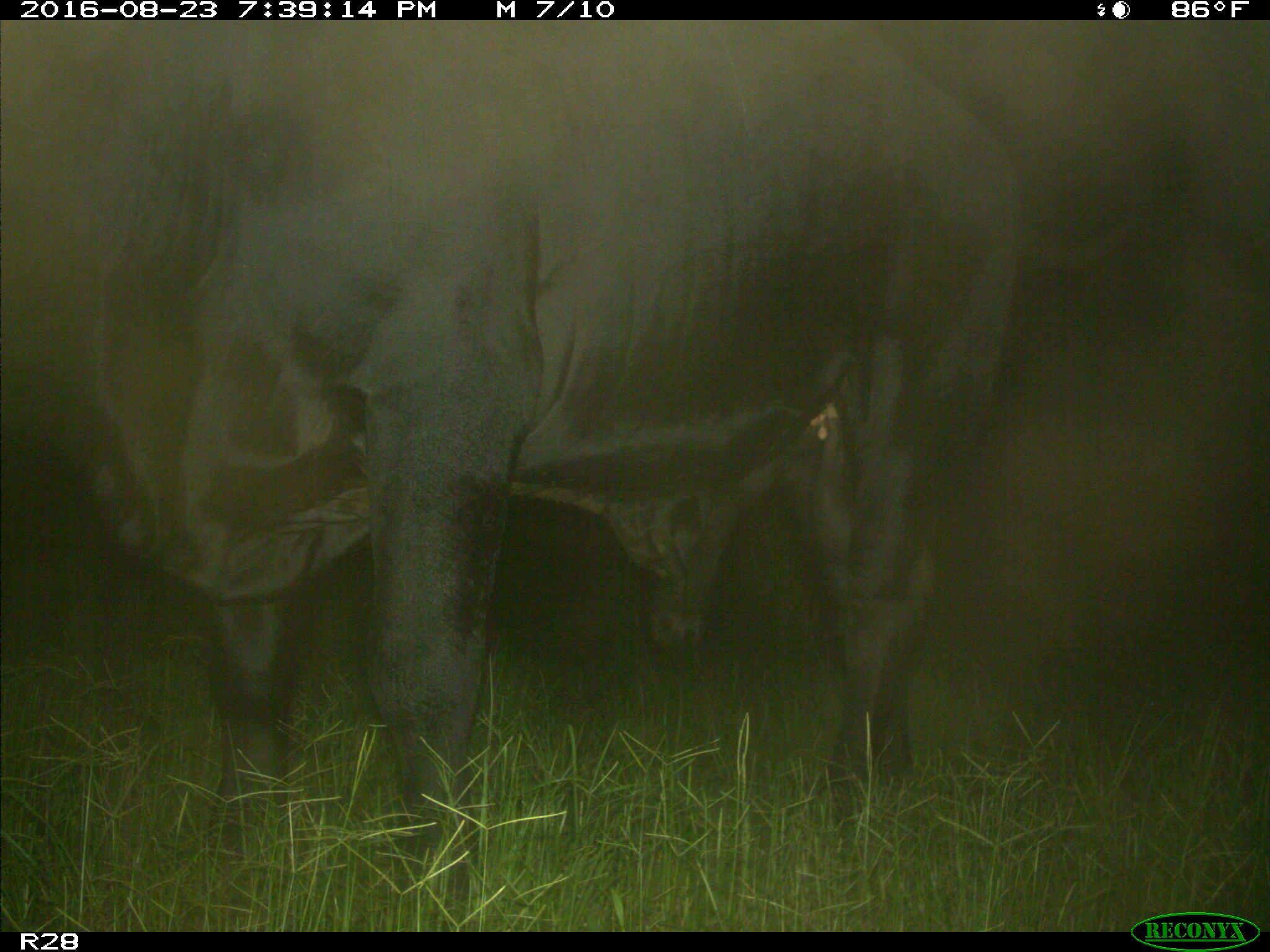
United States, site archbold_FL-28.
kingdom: Animalia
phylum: Chordata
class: Mammalia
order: Artiodactyla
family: Bovidae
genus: Bos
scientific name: Bos taurus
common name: domestic cow